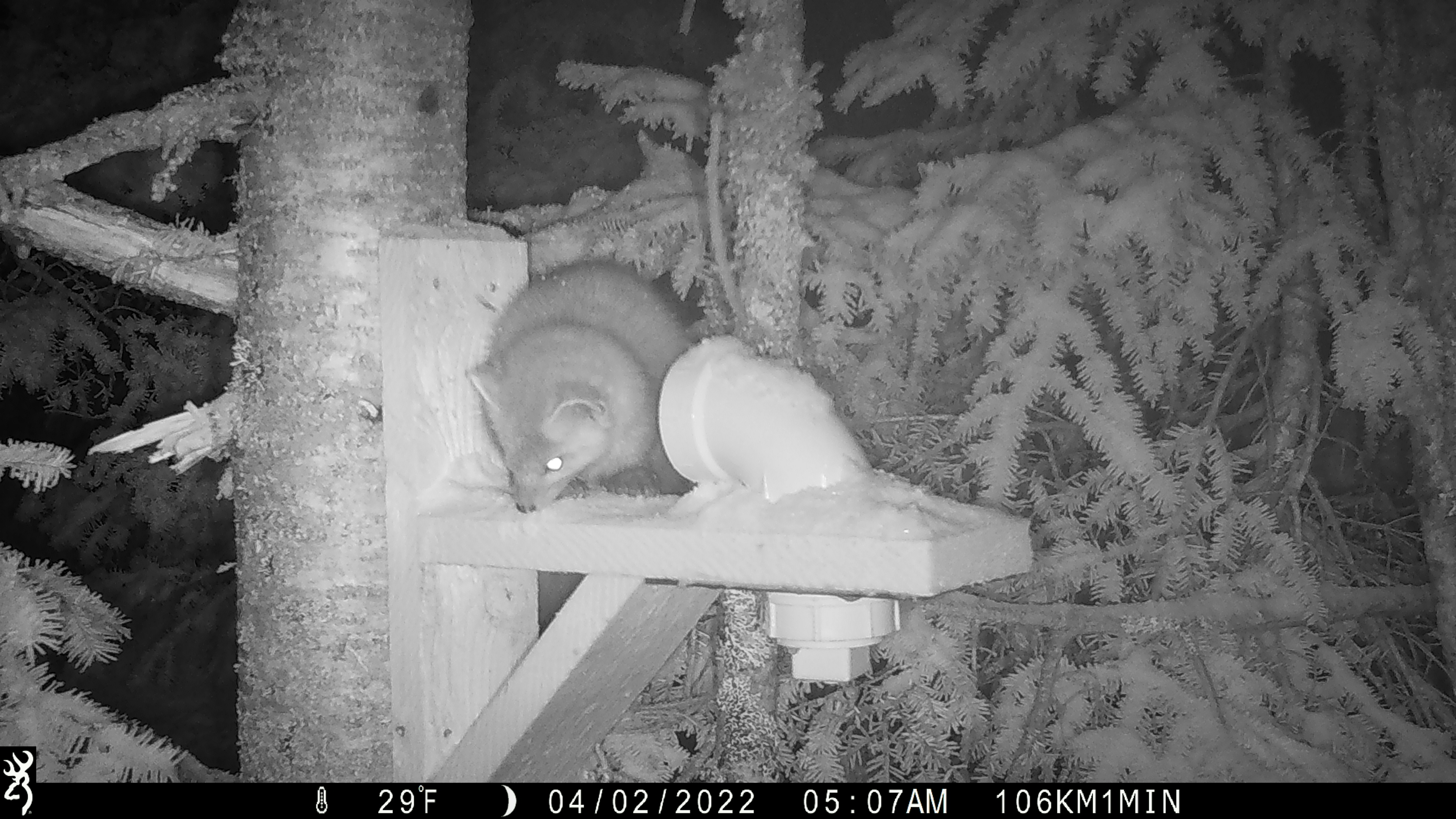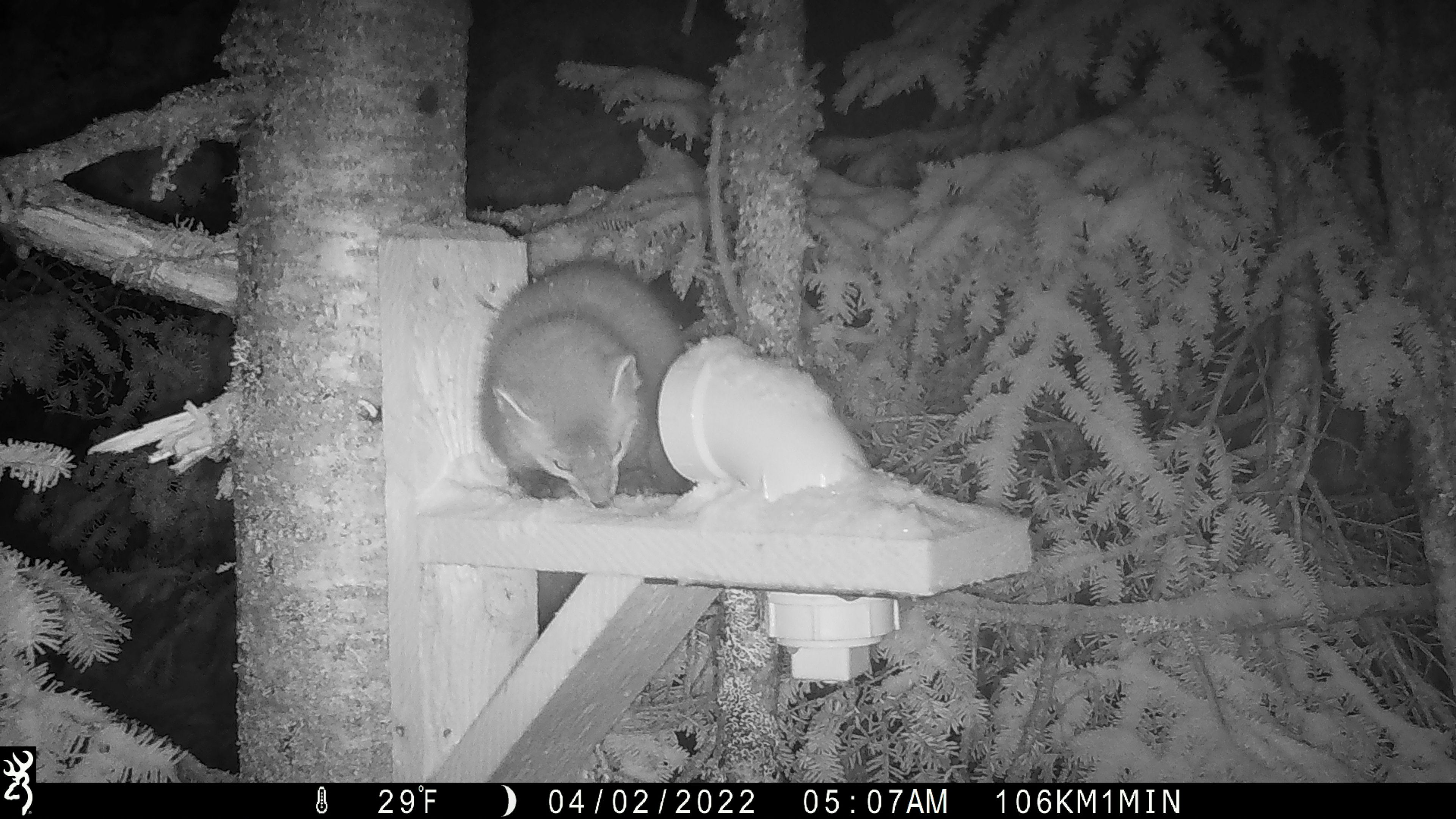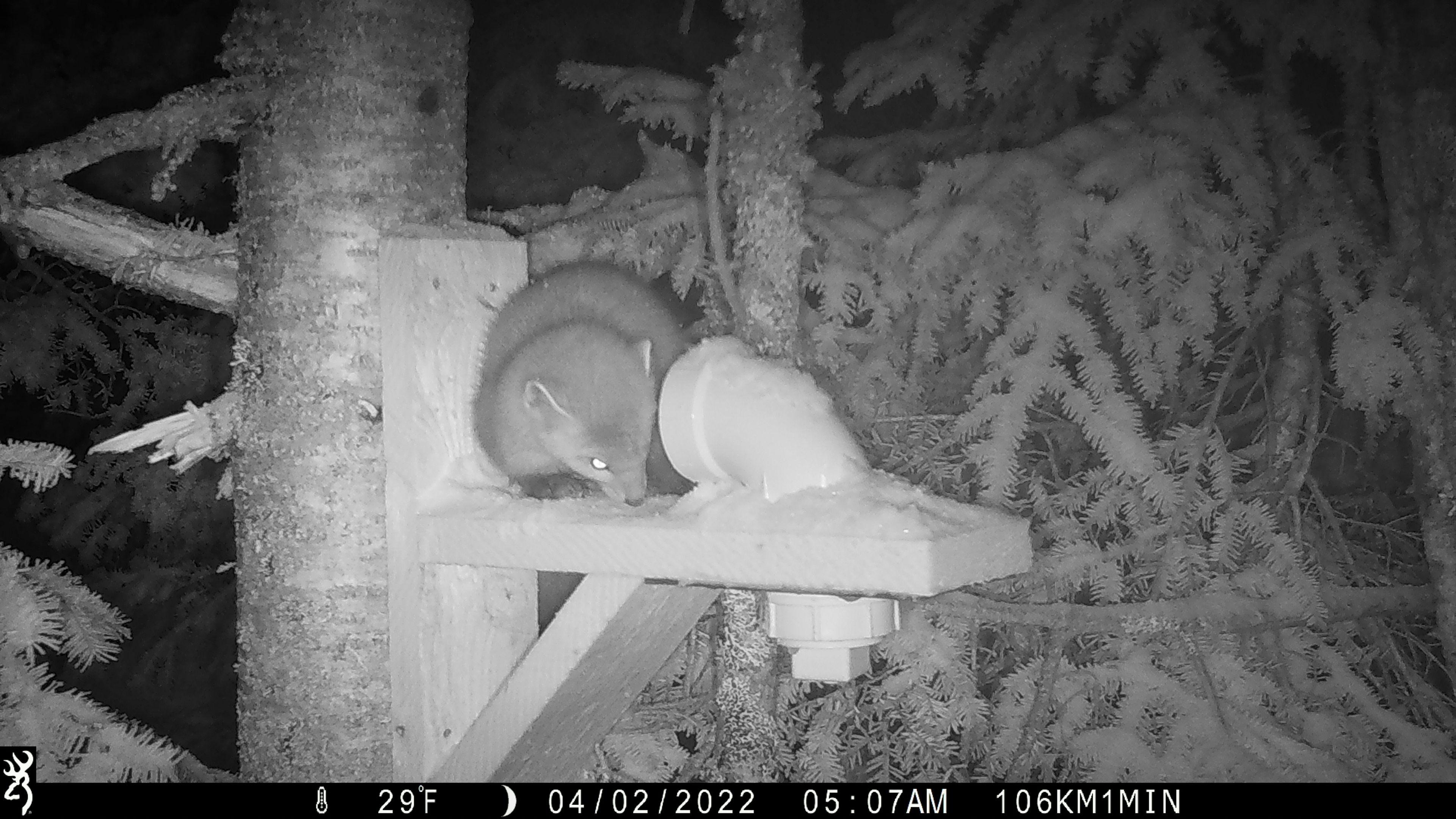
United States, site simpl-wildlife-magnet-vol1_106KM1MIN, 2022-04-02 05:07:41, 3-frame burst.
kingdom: Animalia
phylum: Chordata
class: Mammalia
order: Carnivora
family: Mustelidae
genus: Martes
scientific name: Martes americana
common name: american marten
American marten (Martes americana).